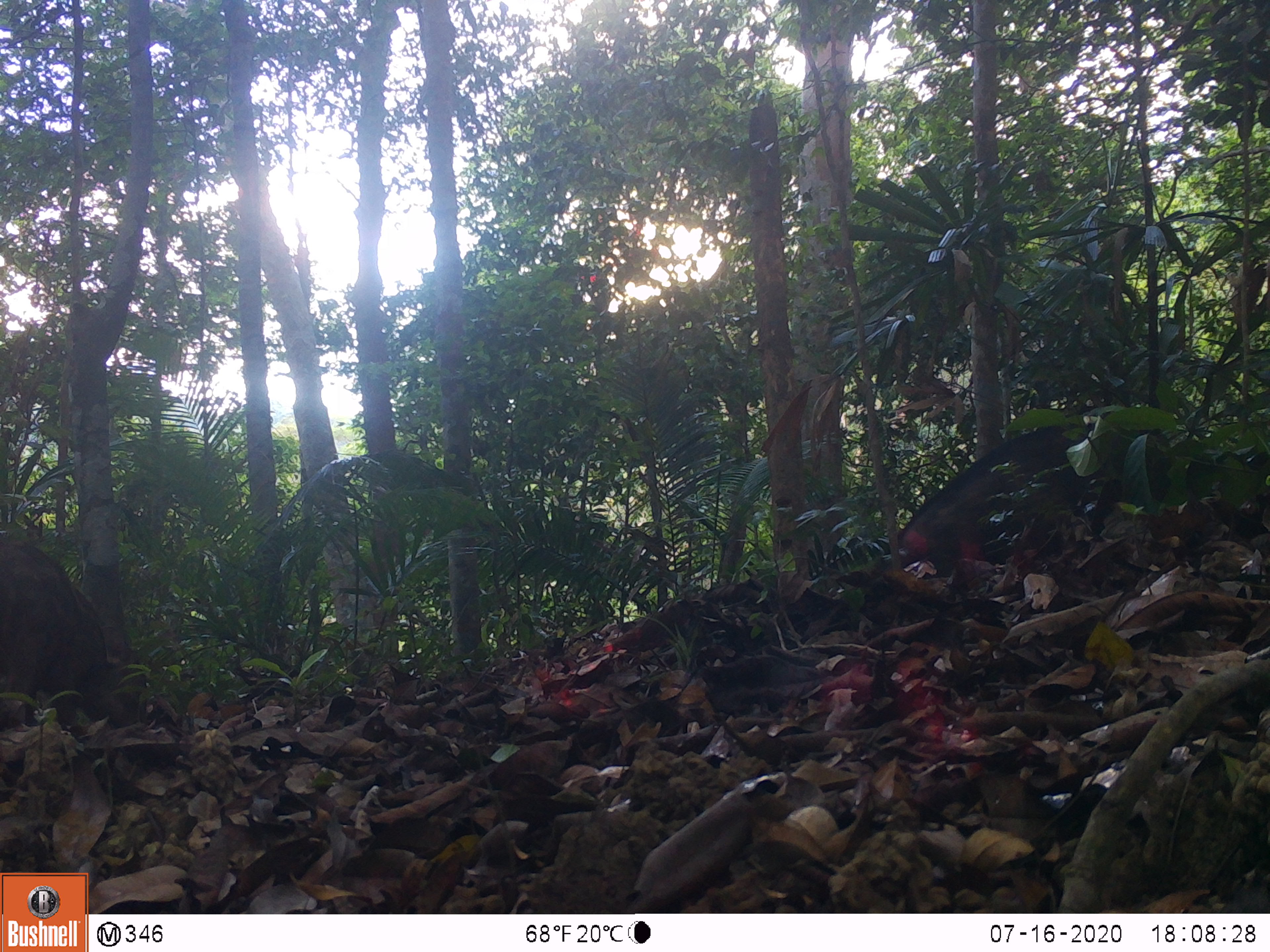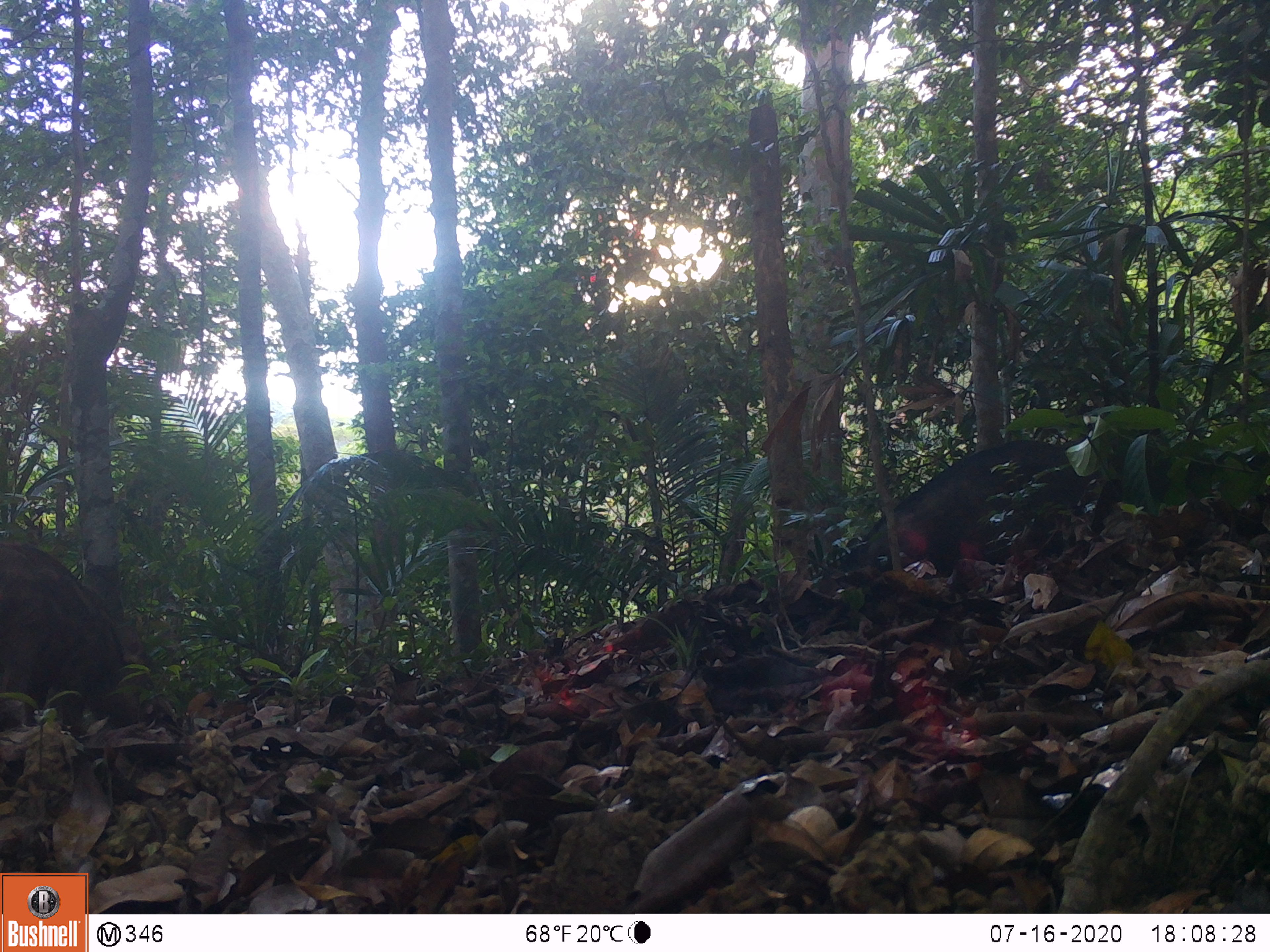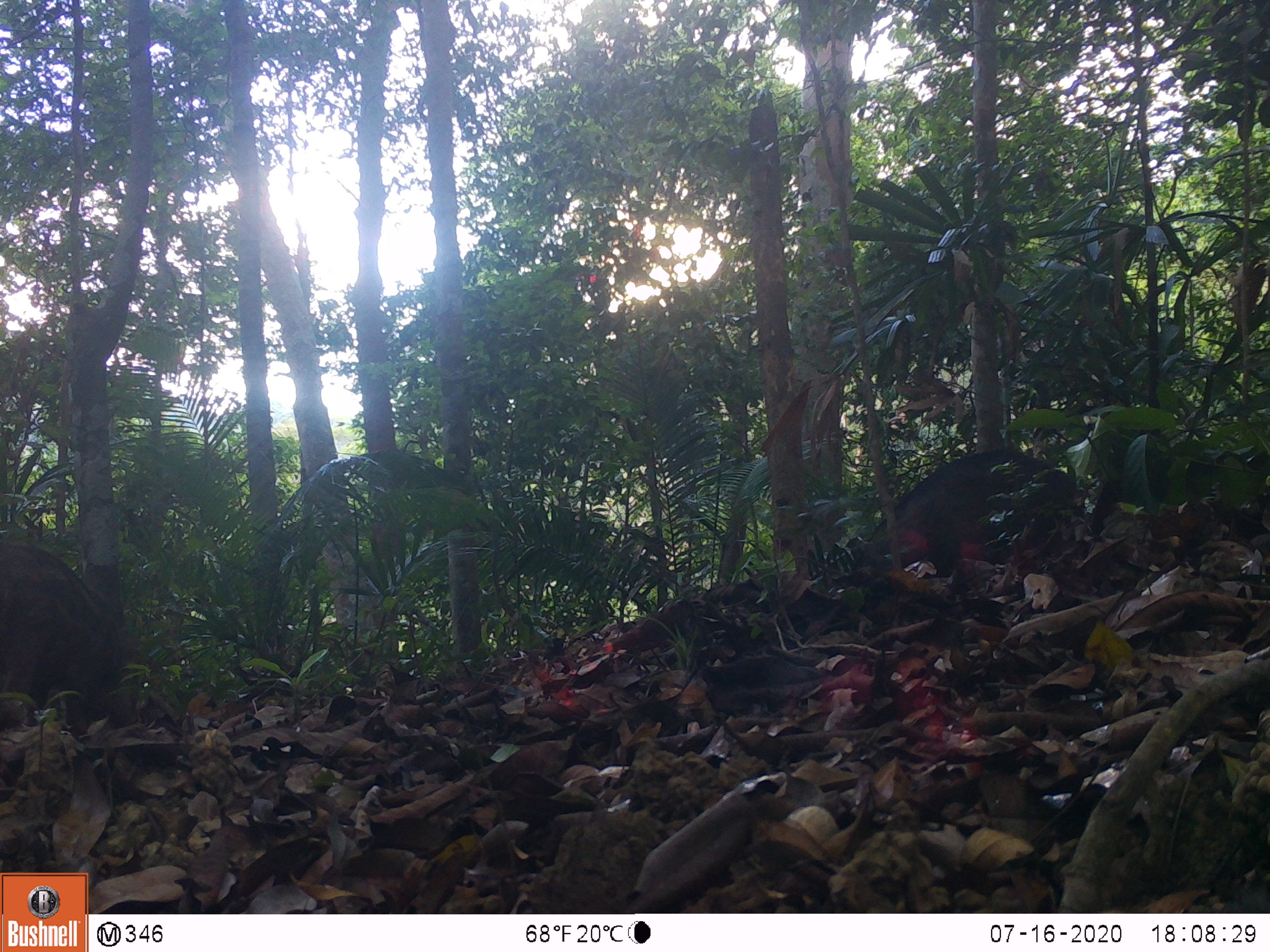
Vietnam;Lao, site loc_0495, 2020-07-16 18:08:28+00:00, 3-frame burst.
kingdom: Animalia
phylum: Chordata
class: Mammalia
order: Artiodactyla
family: Suidae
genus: Sus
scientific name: Sus scrofa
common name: eurasian wild pig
Eurasian wild pig (Sus scrofa). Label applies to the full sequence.